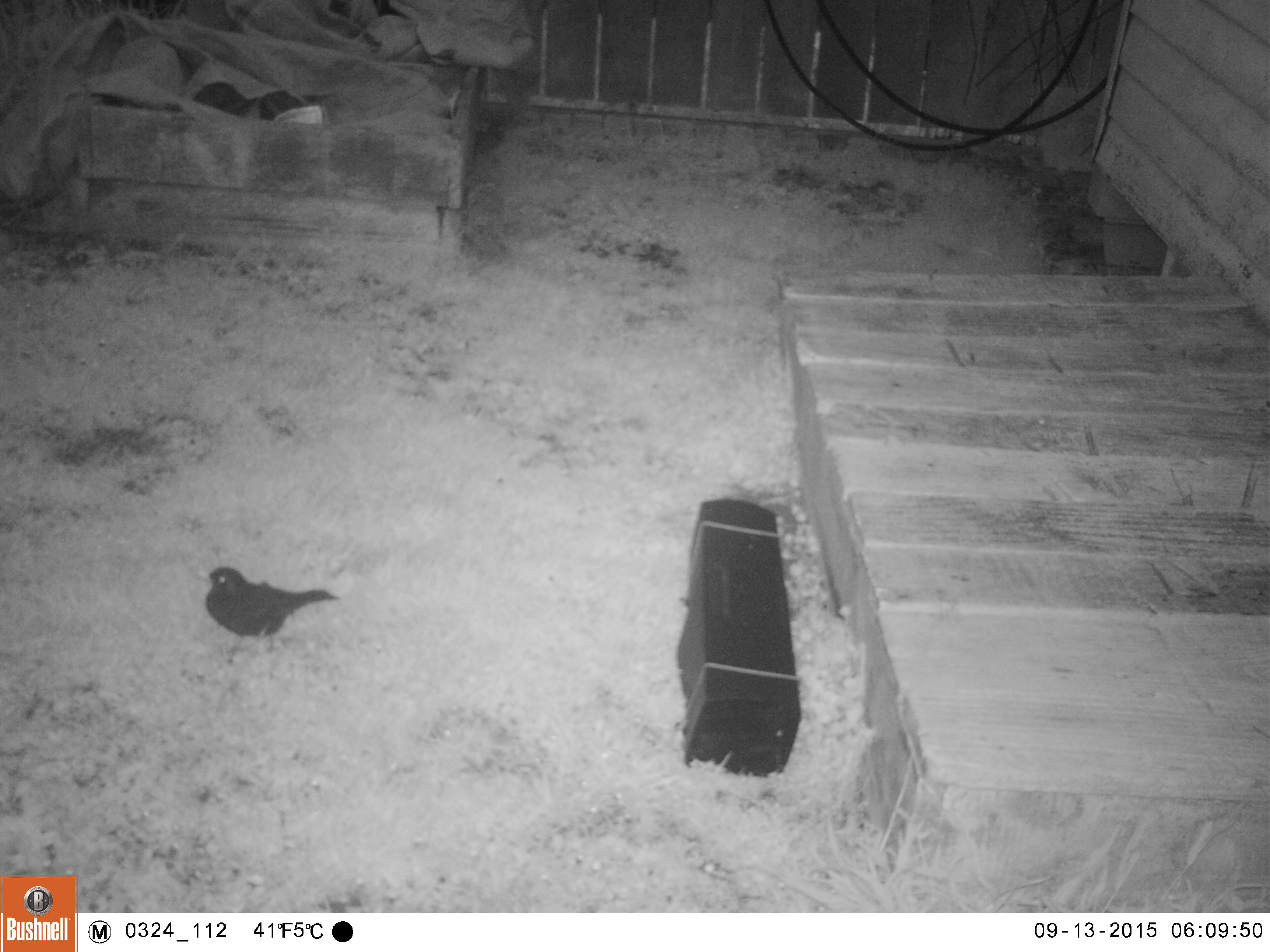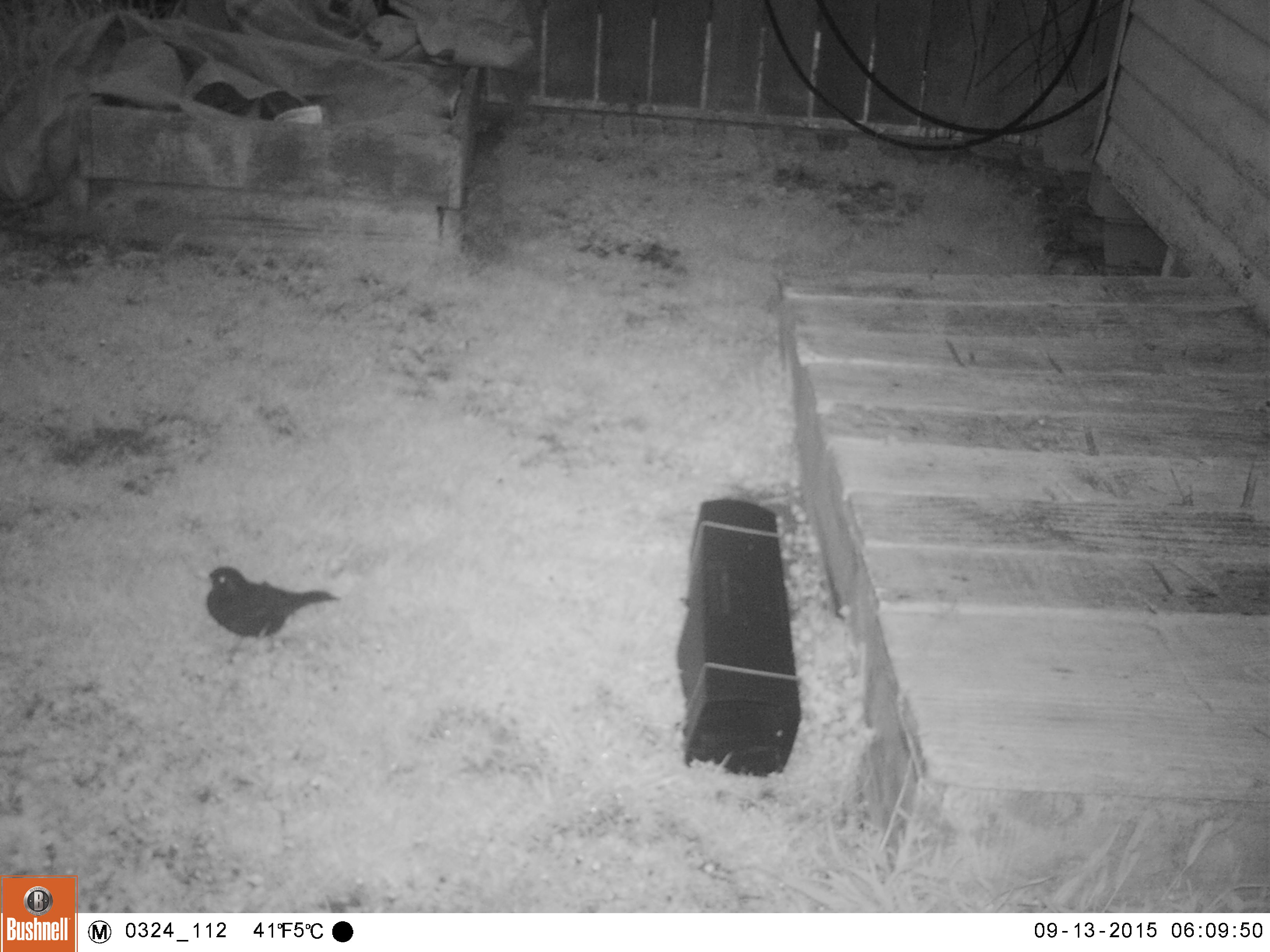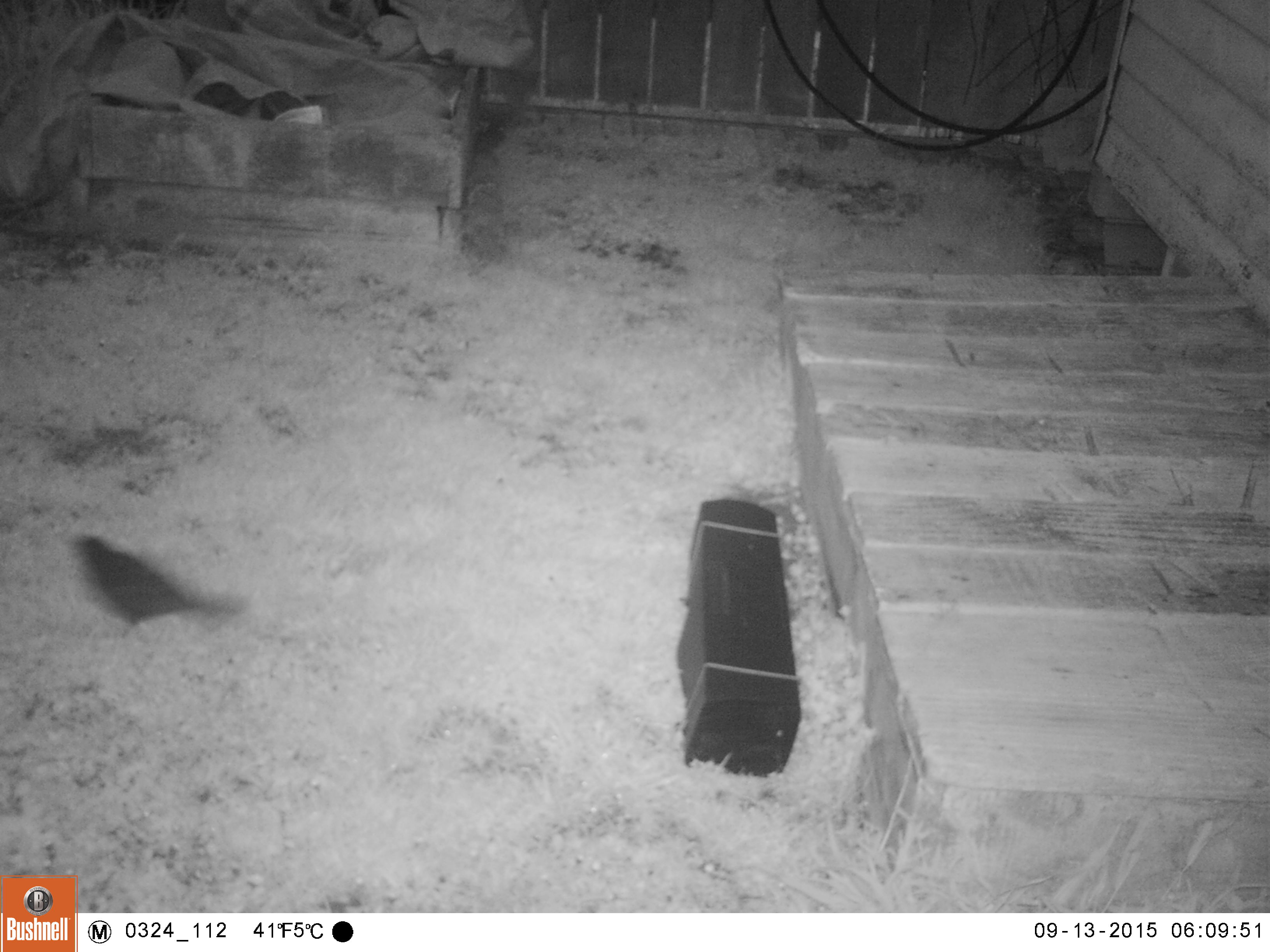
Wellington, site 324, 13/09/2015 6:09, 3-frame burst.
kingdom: Animalia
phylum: Chordata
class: Aves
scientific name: Aves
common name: bird